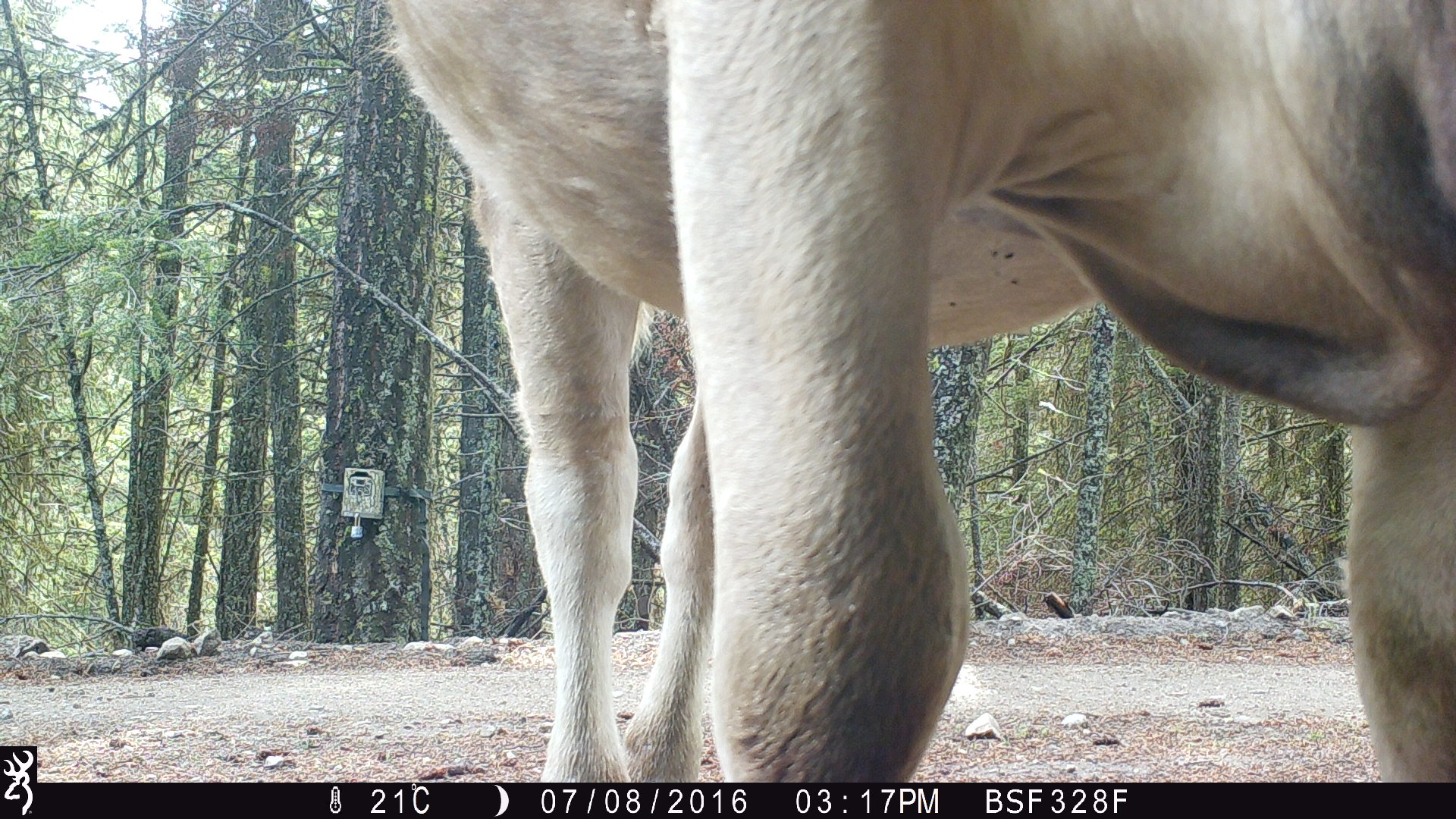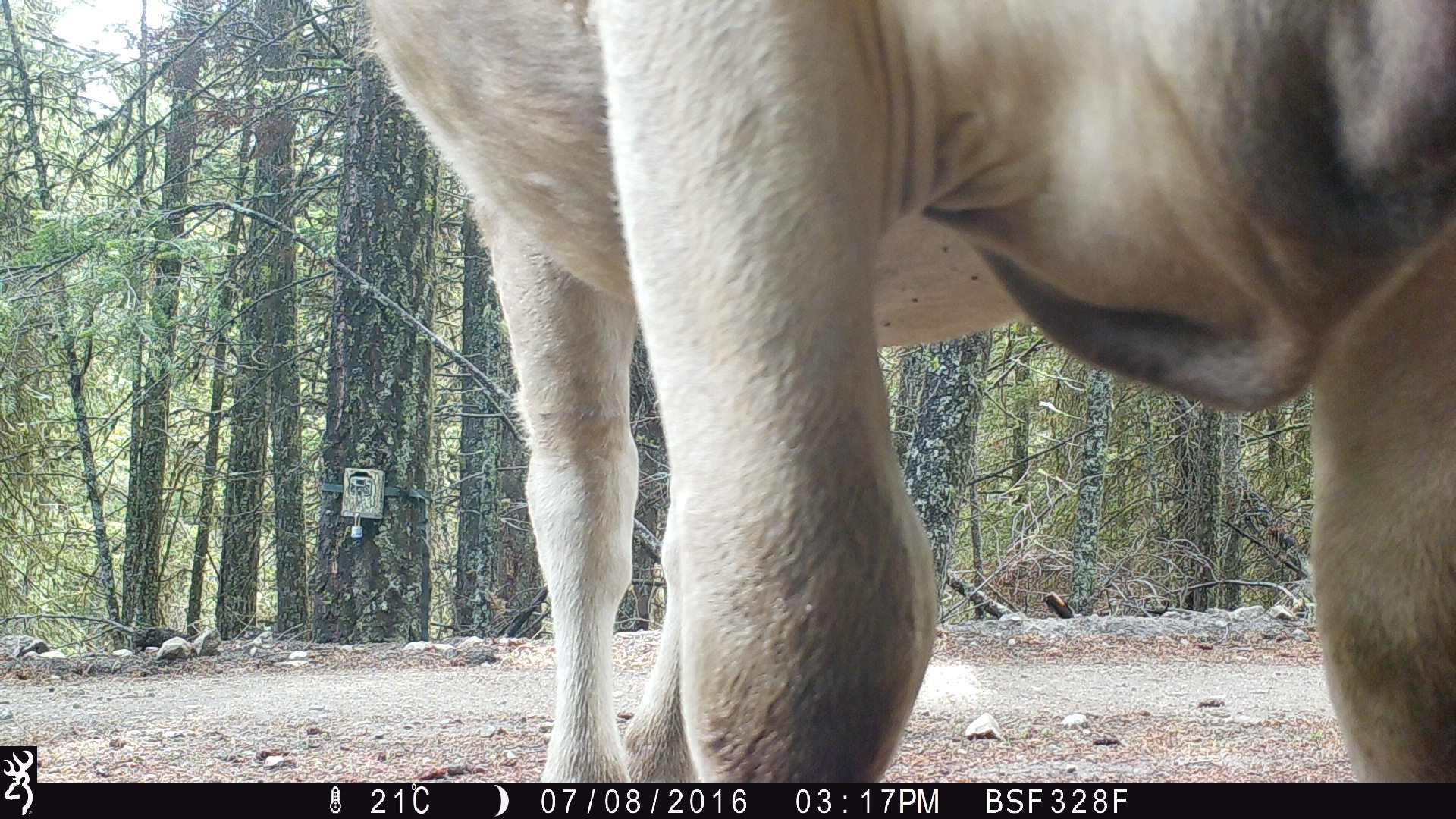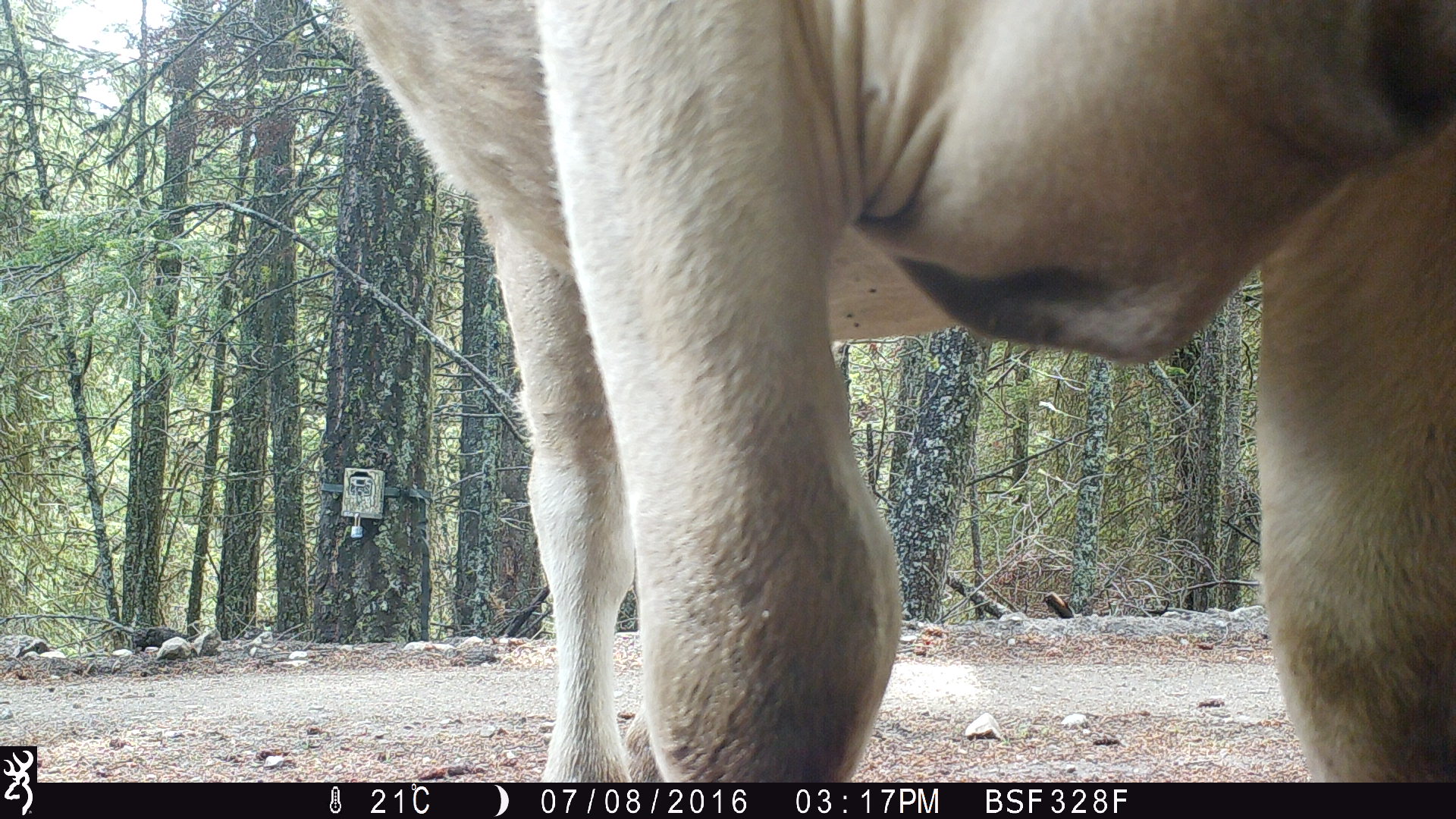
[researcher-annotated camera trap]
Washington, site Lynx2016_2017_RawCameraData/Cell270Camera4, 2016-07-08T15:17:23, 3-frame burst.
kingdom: Animalia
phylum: Chordata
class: Mammalia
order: Artiodactyla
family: Bovidae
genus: Bos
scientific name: Bos taurus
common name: domestic cattle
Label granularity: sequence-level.